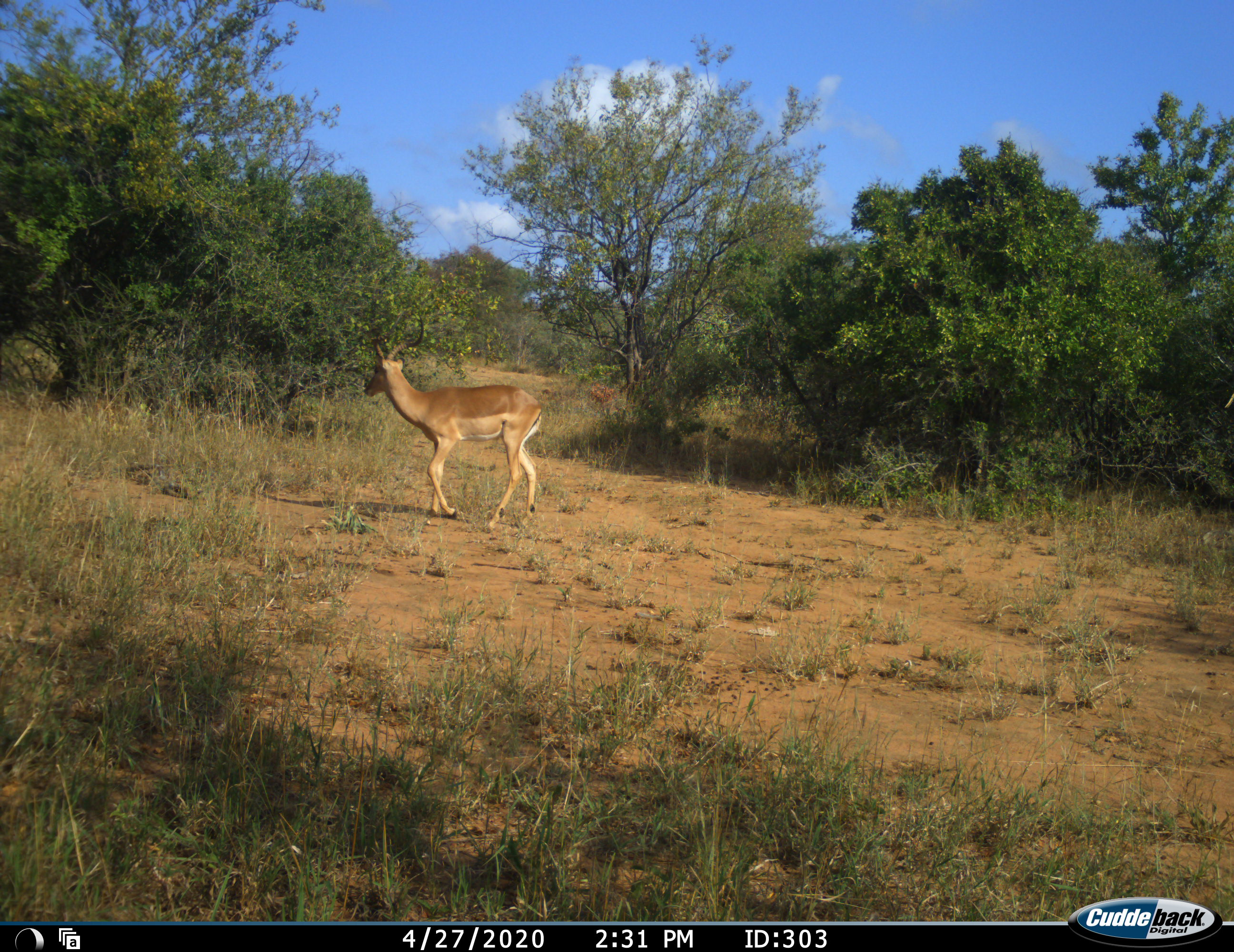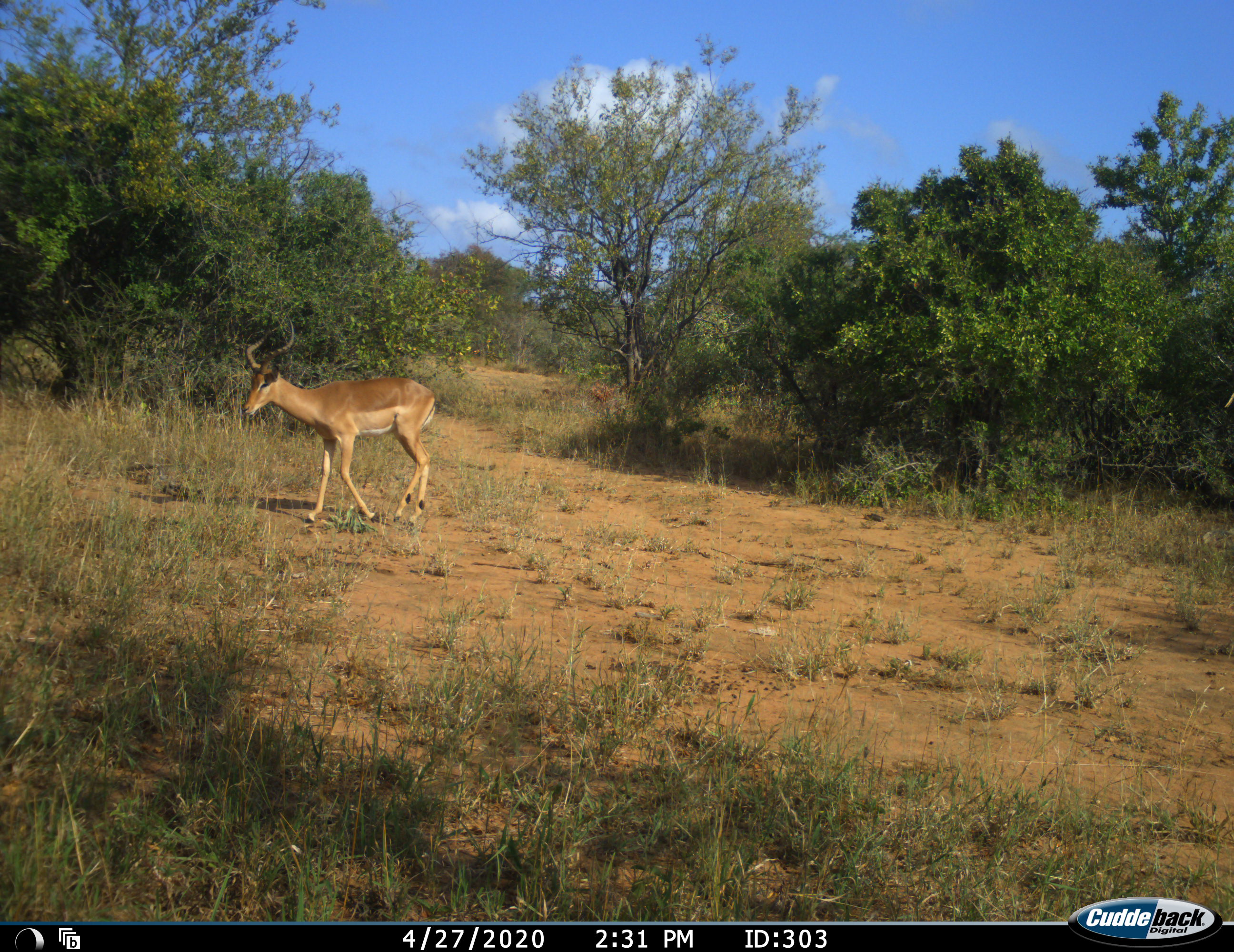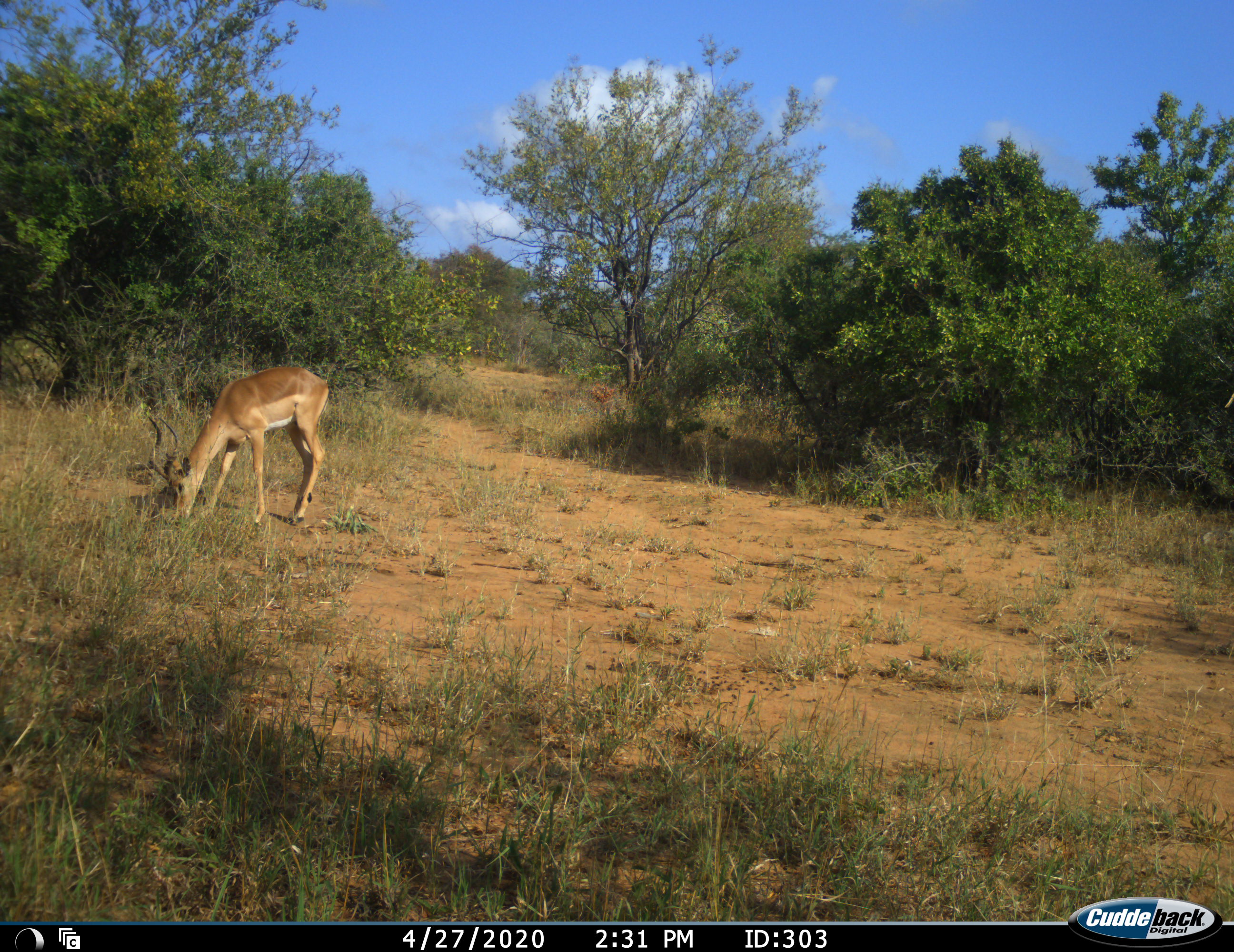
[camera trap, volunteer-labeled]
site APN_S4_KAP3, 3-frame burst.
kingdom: Animalia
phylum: Chordata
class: Mammalia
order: Artiodactyla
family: Bovidae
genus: Aepyceros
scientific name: Aepyceros melampus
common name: impala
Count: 1.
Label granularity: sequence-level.